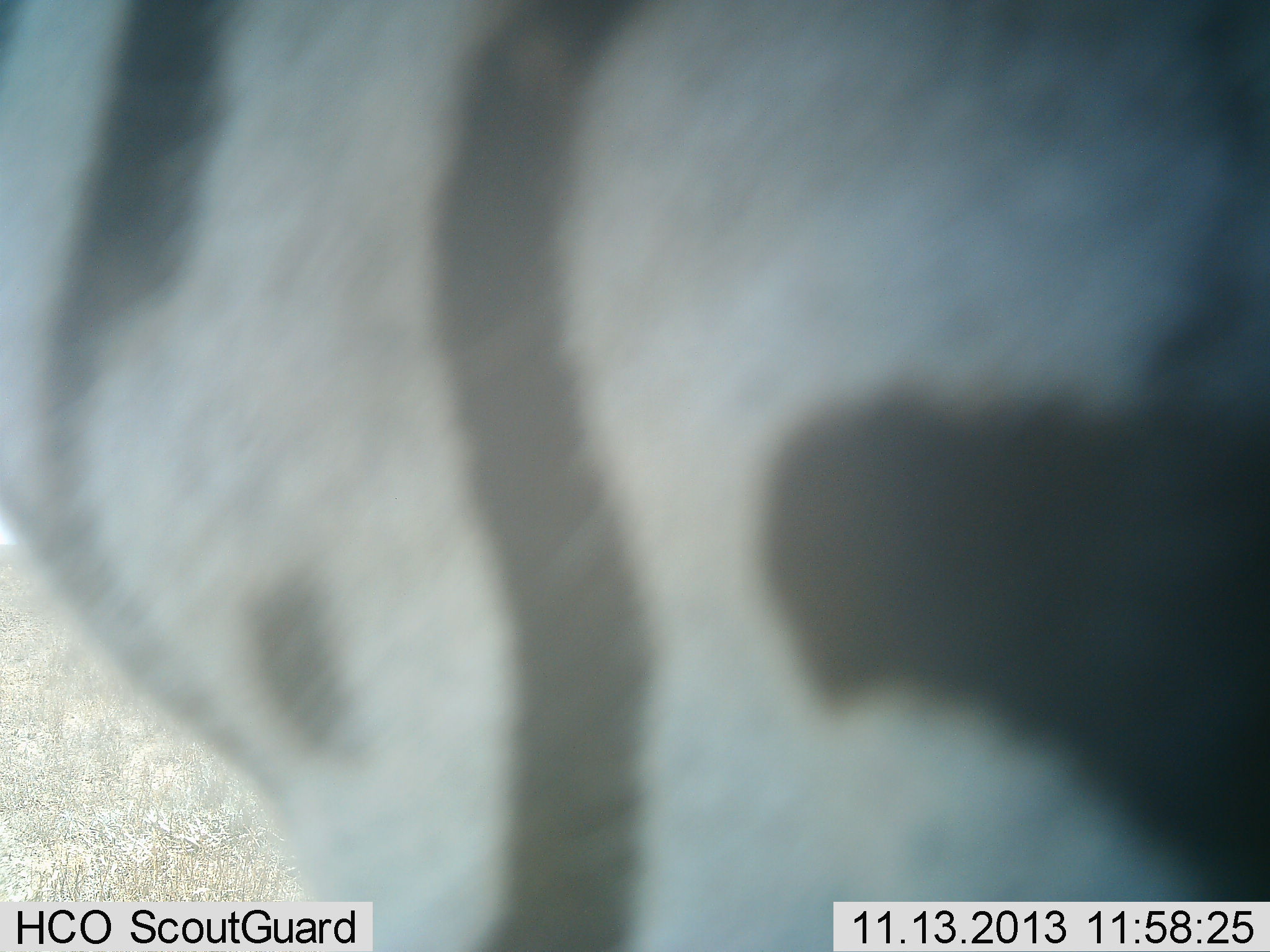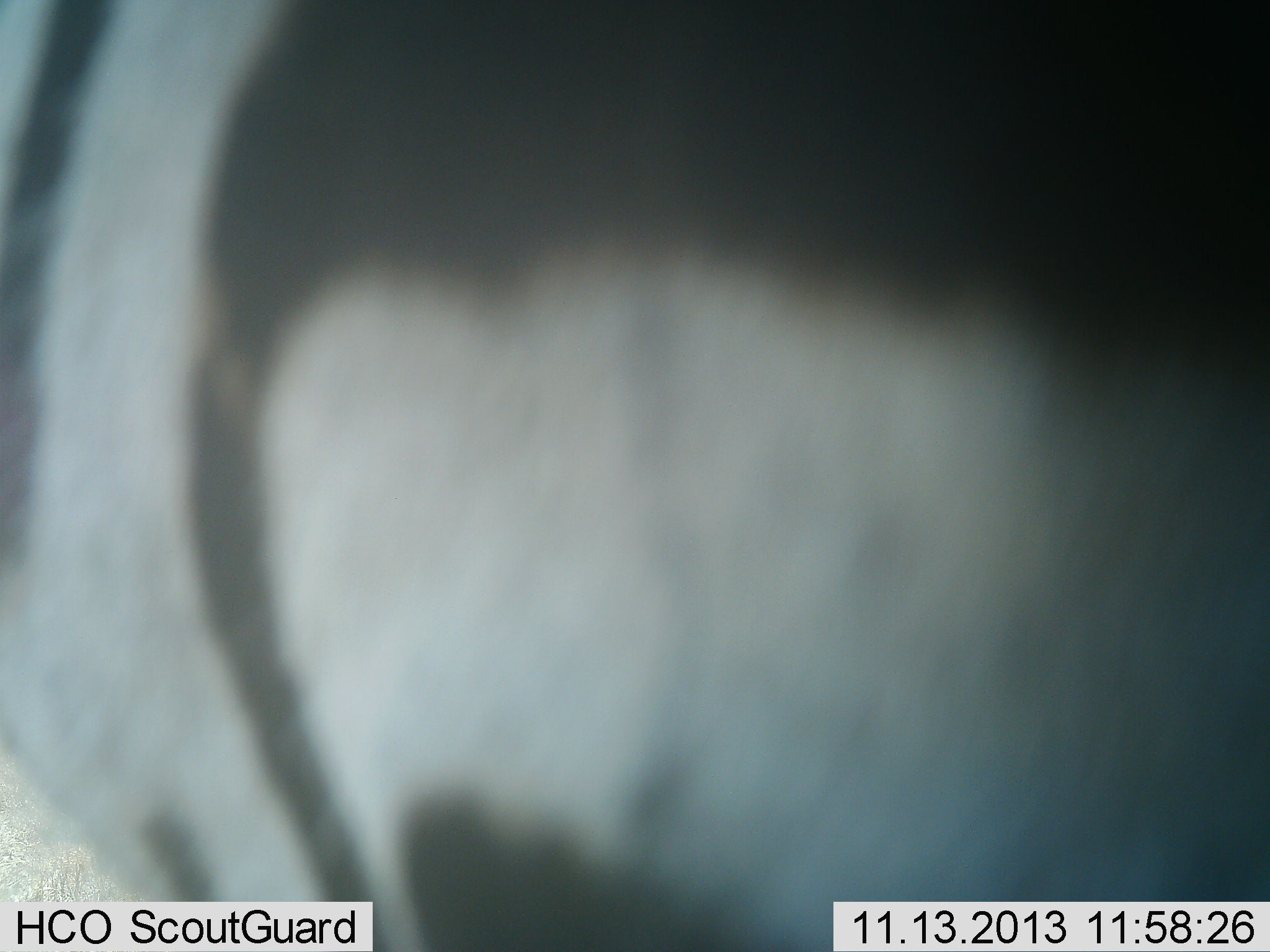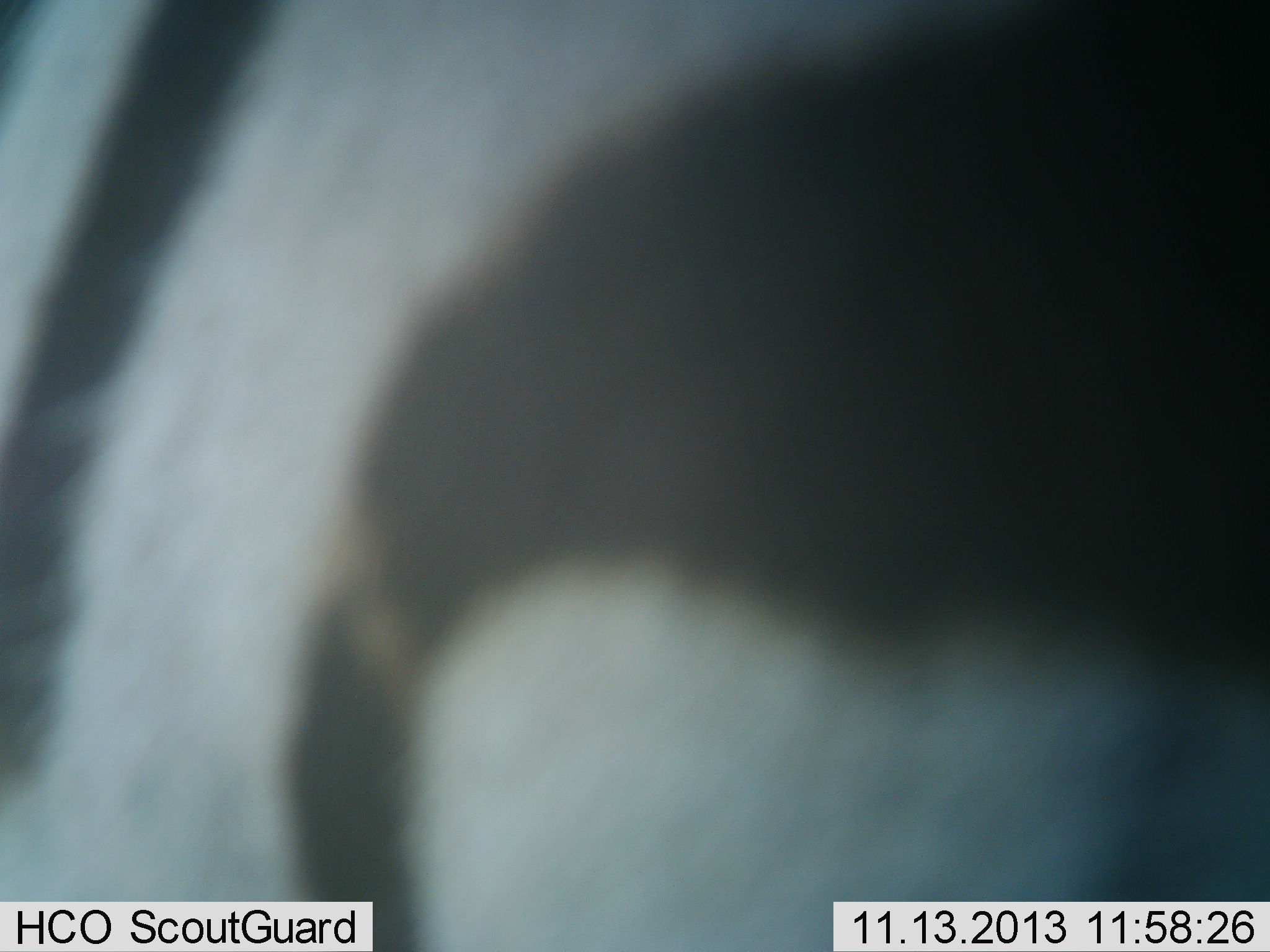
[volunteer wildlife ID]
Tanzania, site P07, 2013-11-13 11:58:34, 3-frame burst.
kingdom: Animalia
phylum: Chordata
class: Mammalia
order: Perissodactyla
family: Equidae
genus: Equus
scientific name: Equus quagga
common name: plains zebra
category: zebra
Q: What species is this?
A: Zebra (plains zebra) (Equus quagga).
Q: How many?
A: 1.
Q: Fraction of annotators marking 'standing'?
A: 58%.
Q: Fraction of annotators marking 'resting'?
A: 0%.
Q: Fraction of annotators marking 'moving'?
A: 42%.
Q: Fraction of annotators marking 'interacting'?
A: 0%.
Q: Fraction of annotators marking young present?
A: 0%.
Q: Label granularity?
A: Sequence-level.